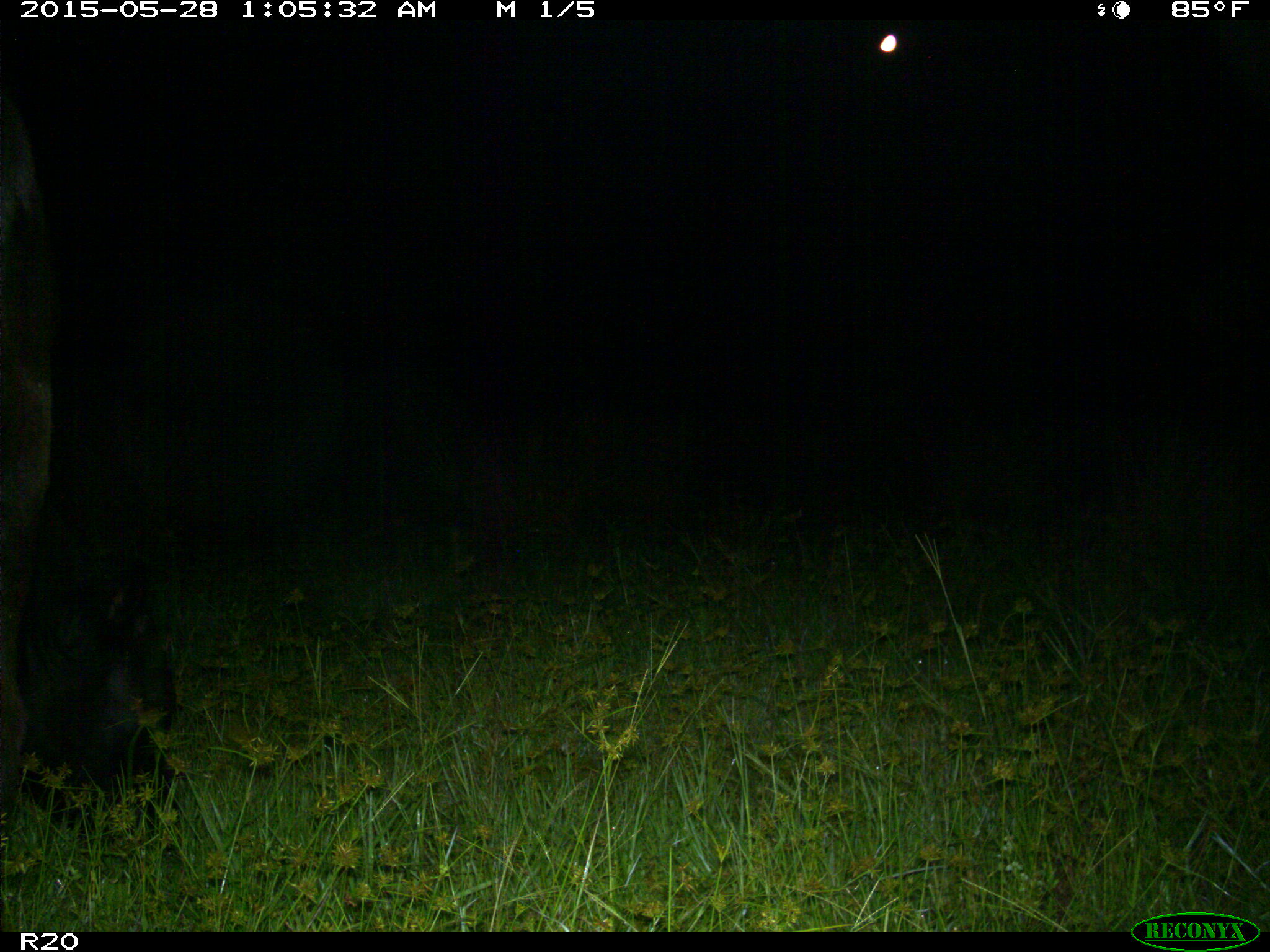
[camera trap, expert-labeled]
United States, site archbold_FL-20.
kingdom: Animalia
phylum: Chordata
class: Mammalia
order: Artiodactyla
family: Bovidae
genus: Bos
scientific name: Bos taurus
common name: domestic cow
Bos taurus (domestic cow).